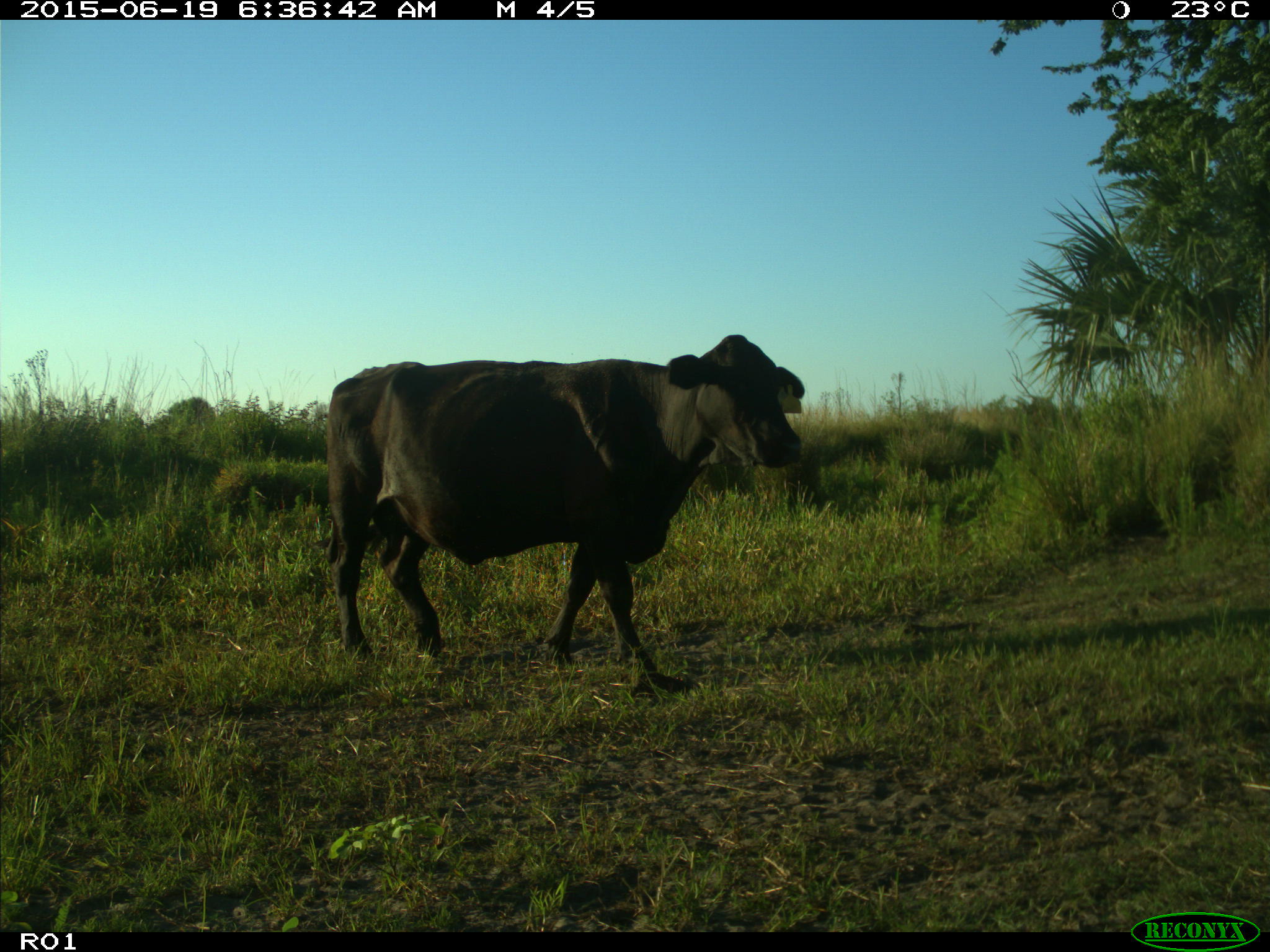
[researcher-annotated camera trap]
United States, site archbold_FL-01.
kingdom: Animalia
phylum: Chordata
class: Mammalia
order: Artiodactyla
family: Bovidae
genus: Bos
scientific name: Bos taurus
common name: domestic cow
Bos taurus (domestic cow).